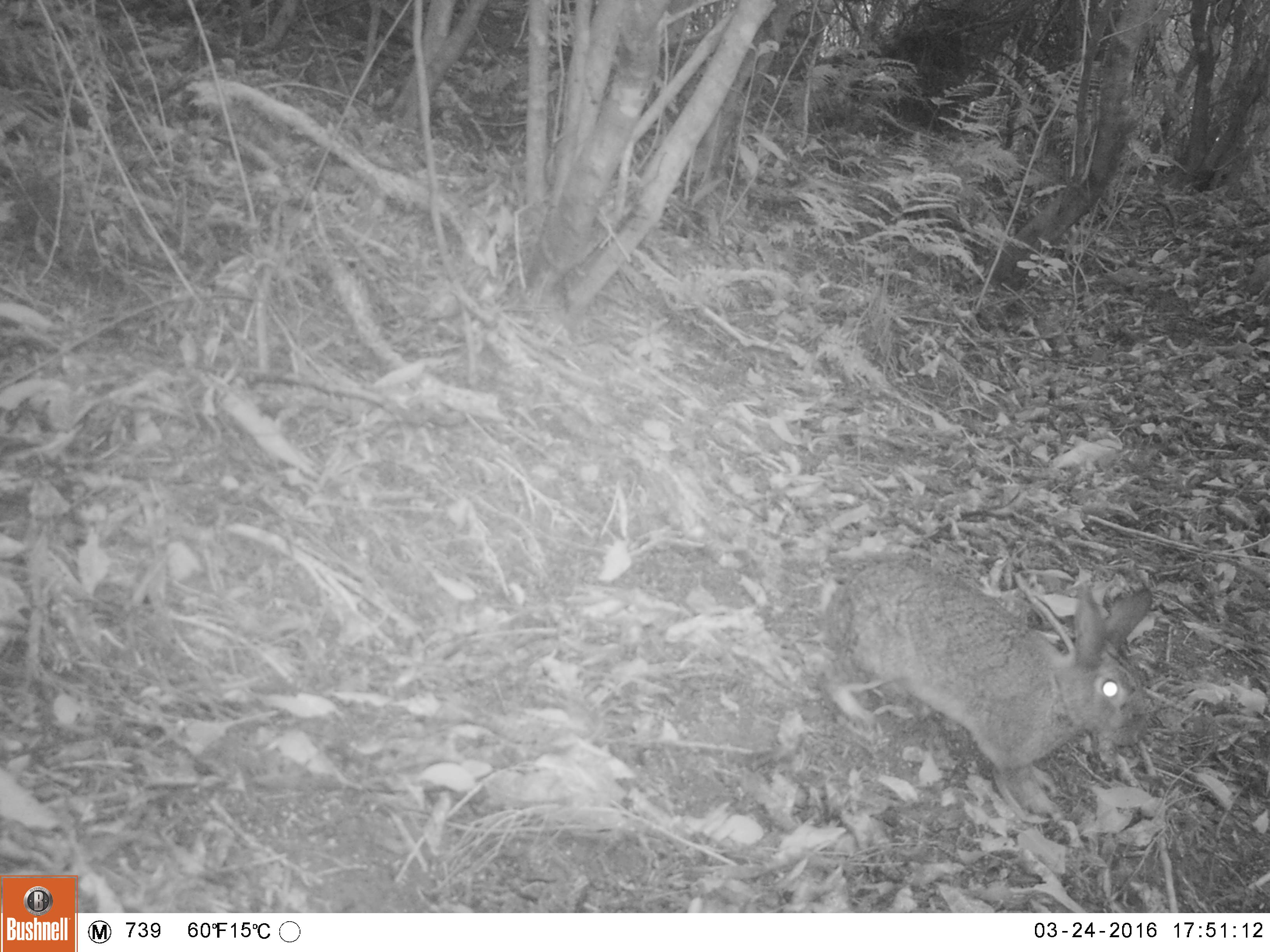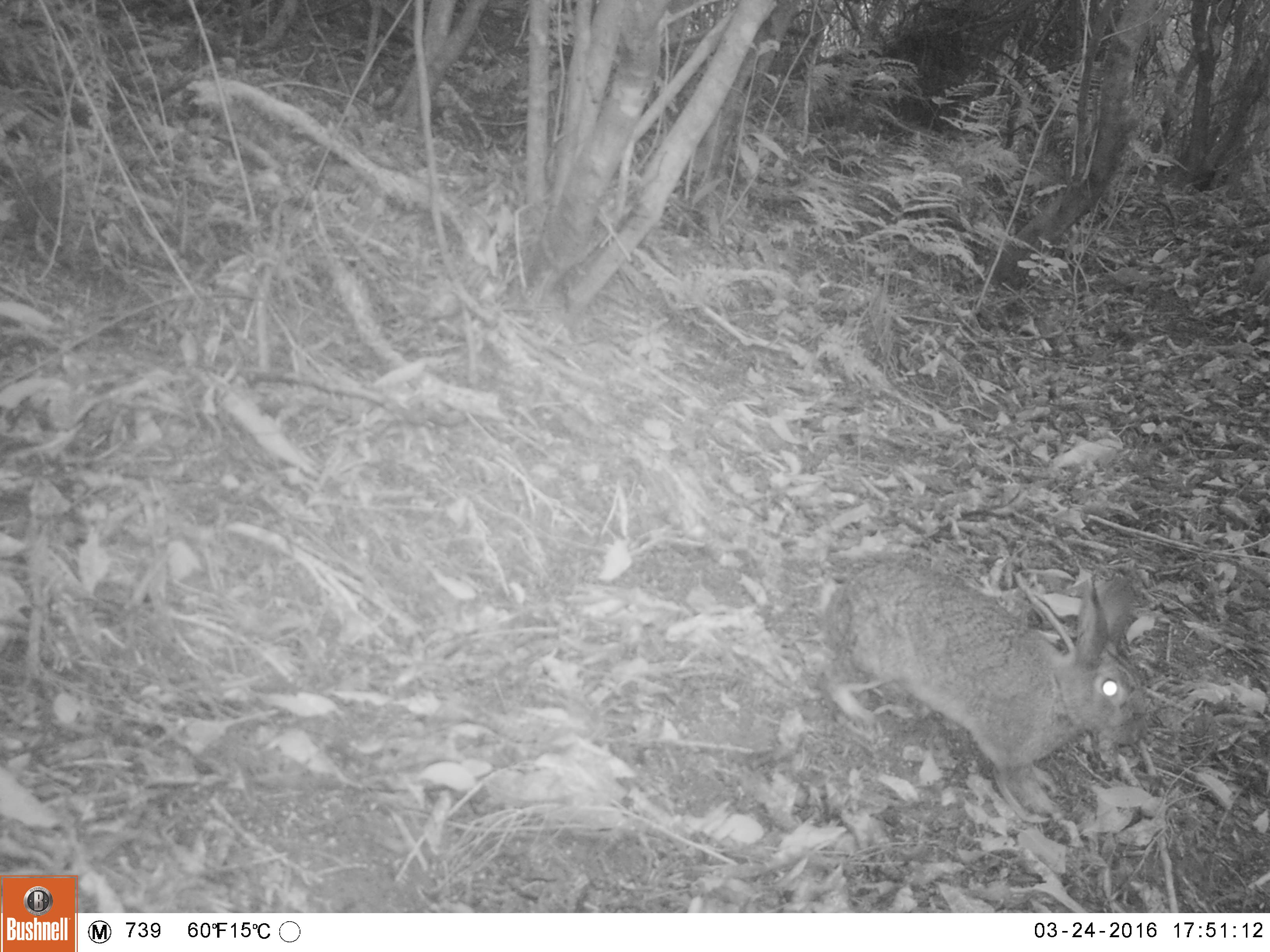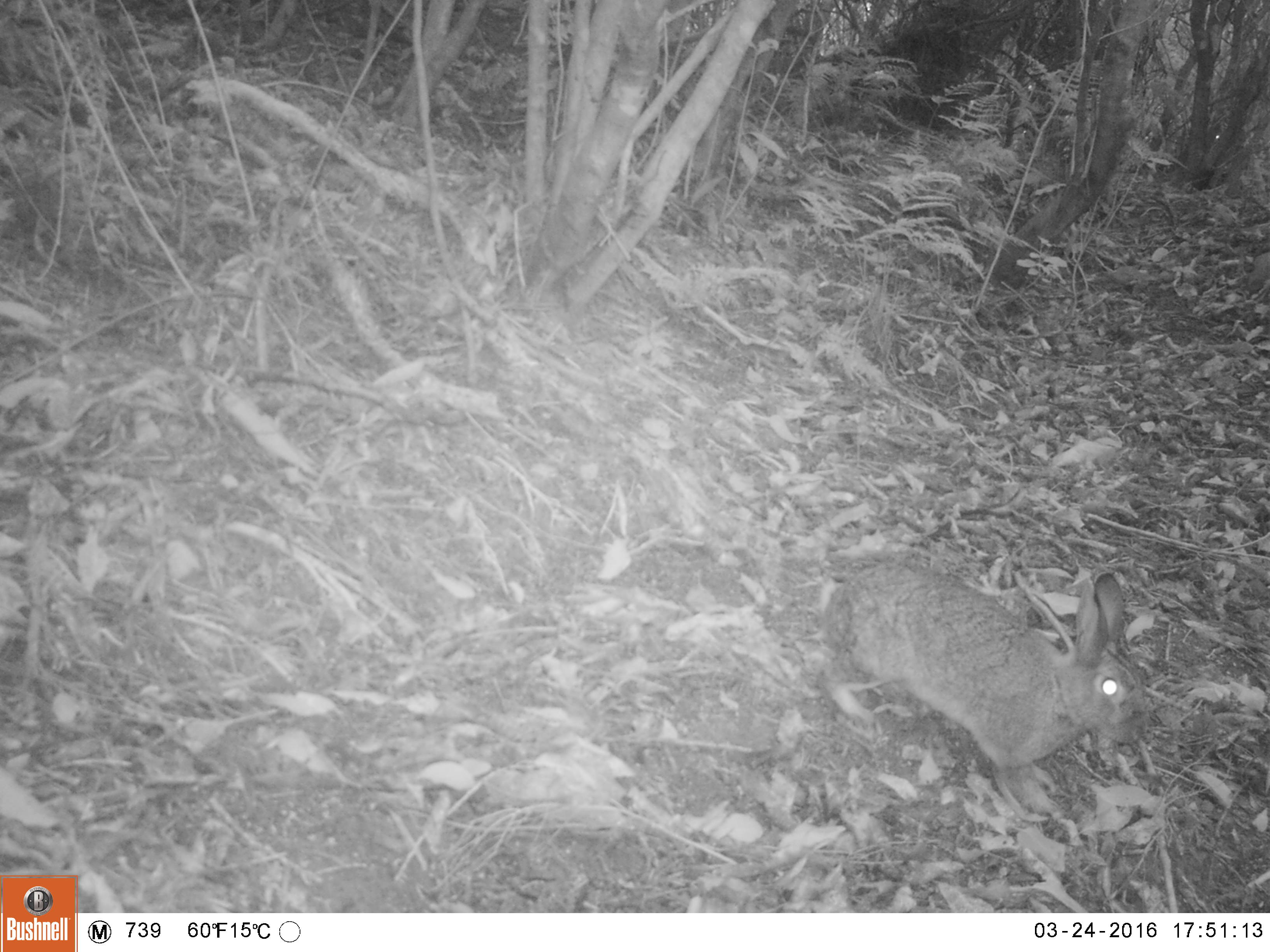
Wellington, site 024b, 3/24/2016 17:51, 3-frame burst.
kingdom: Animalia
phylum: Chordata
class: Mammalia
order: Lagomorpha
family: Leporidae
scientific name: Leporidae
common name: rabbit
Rabbit (Leporidae).